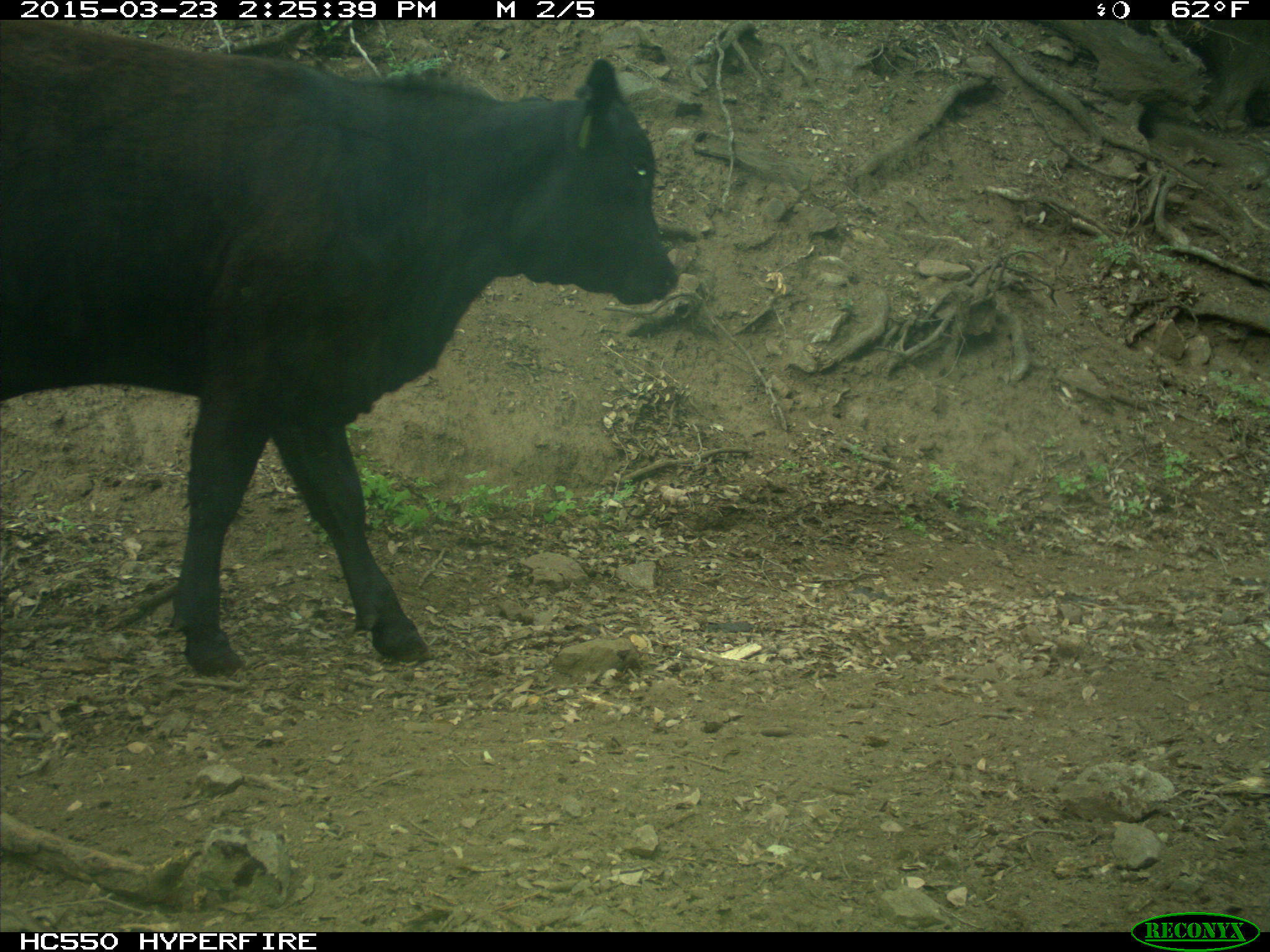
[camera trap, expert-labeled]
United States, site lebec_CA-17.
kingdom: Animalia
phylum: Chordata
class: Mammalia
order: Artiodactyla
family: Bovidae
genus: Bos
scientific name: Bos taurus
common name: domestic cow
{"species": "Bos taurus (domestic cow)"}